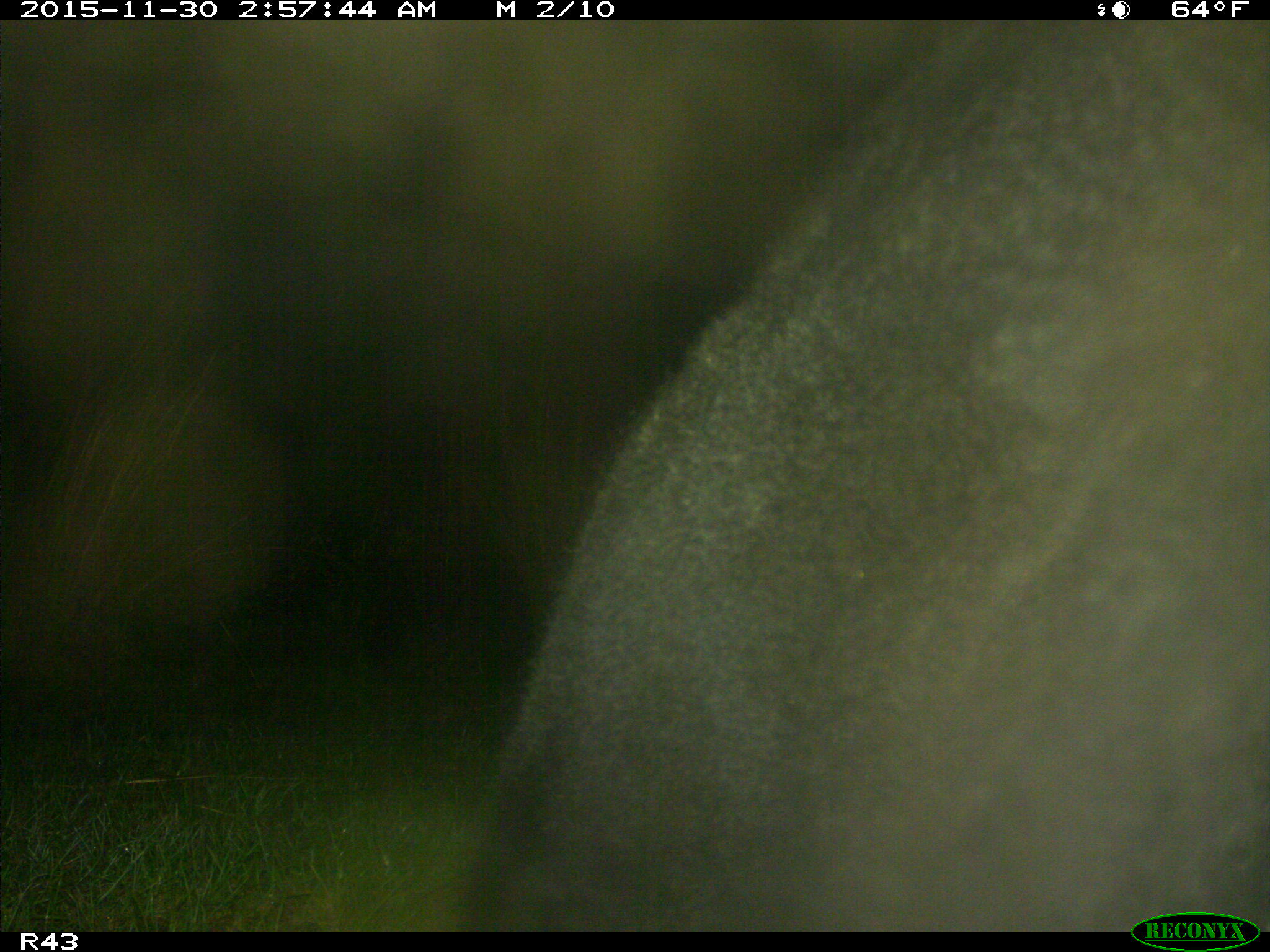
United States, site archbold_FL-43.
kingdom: Animalia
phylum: Chordata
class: Mammalia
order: Artiodactyla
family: Bovidae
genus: Bos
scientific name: Bos taurus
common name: domestic cow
Bos taurus (domestic cow).